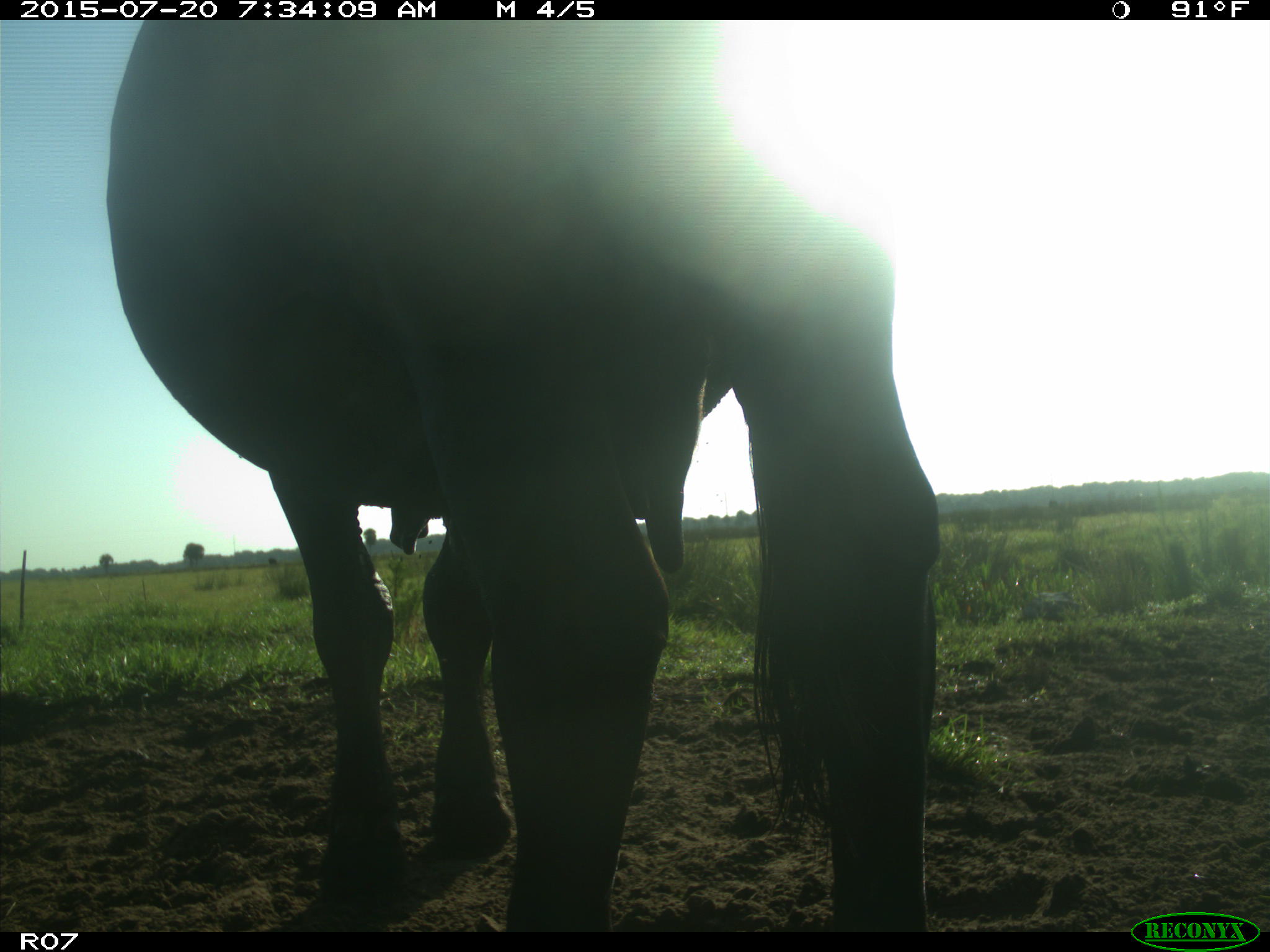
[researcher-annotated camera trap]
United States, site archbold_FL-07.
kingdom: Animalia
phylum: Chordata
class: Mammalia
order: Artiodactyla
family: Bovidae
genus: Bos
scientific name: Bos taurus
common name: domestic cow